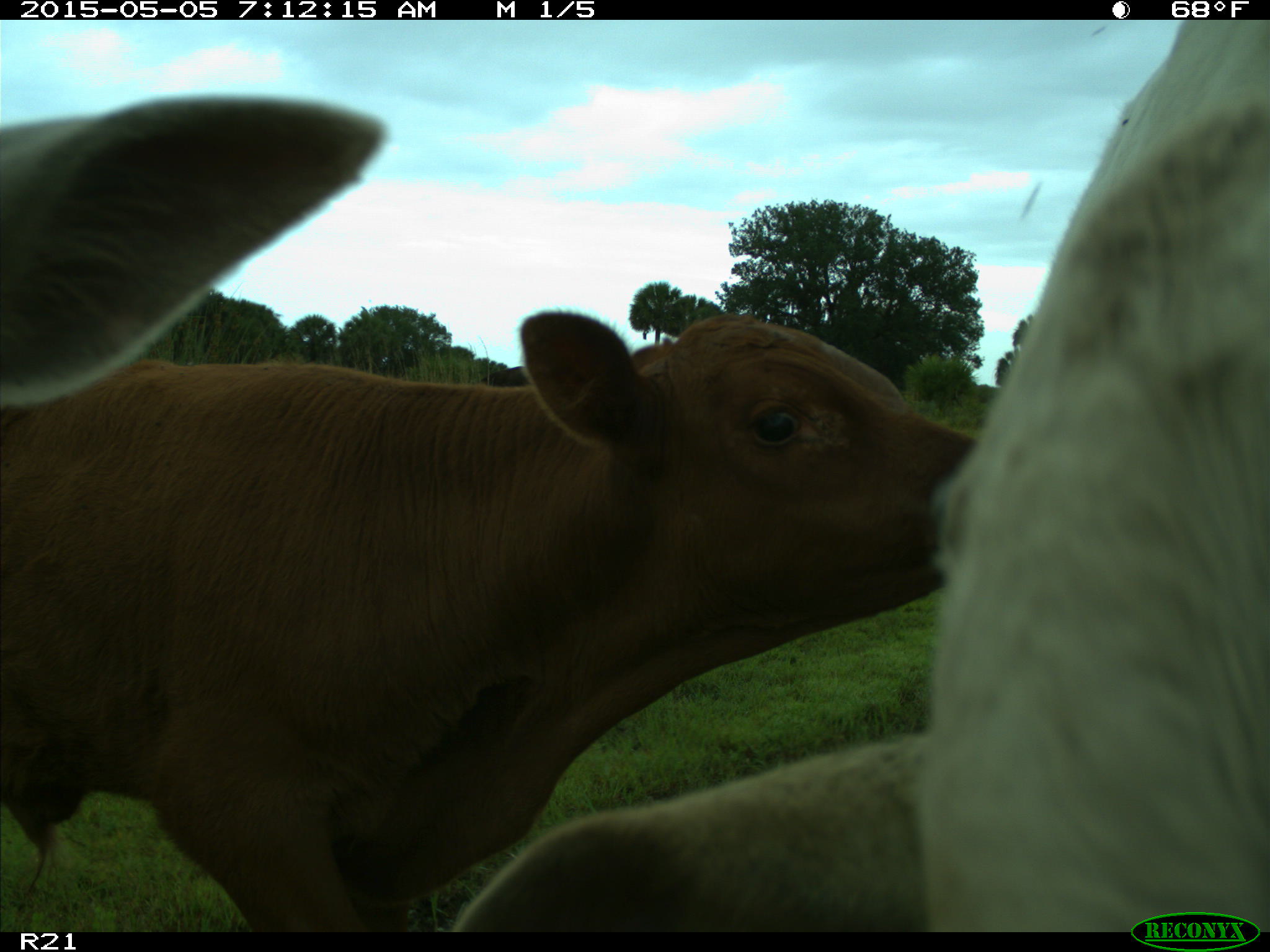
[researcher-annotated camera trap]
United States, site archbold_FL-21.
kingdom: Animalia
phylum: Chordata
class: Mammalia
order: Artiodactyla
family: Bovidae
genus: Bos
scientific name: Bos taurus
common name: domestic cow